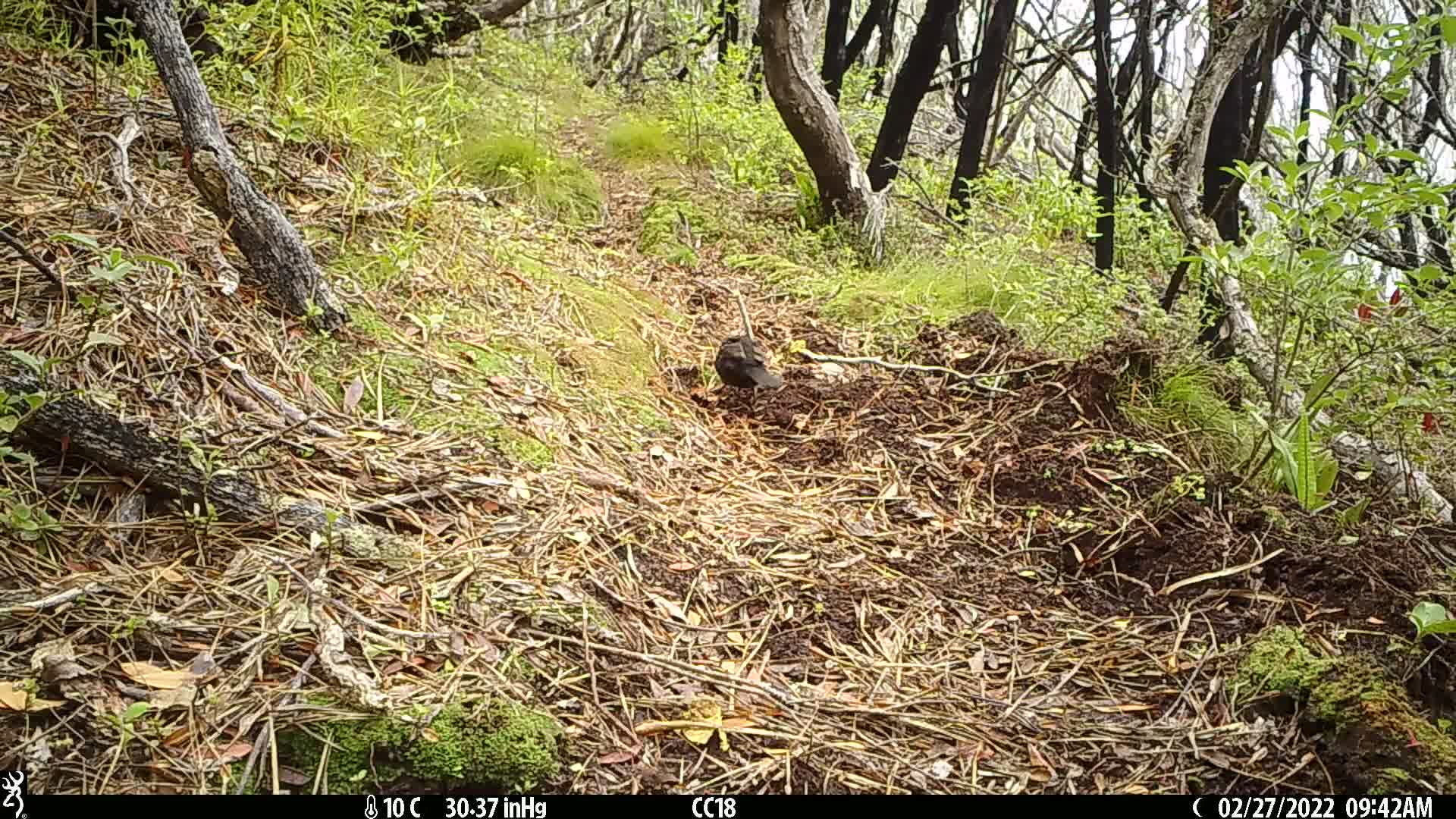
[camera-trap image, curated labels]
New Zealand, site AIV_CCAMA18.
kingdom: Animalia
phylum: Chordata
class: Aves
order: Passeriformes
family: Turdidae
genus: Turdus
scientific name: Turdus merula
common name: eurasian blackbird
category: blackbird